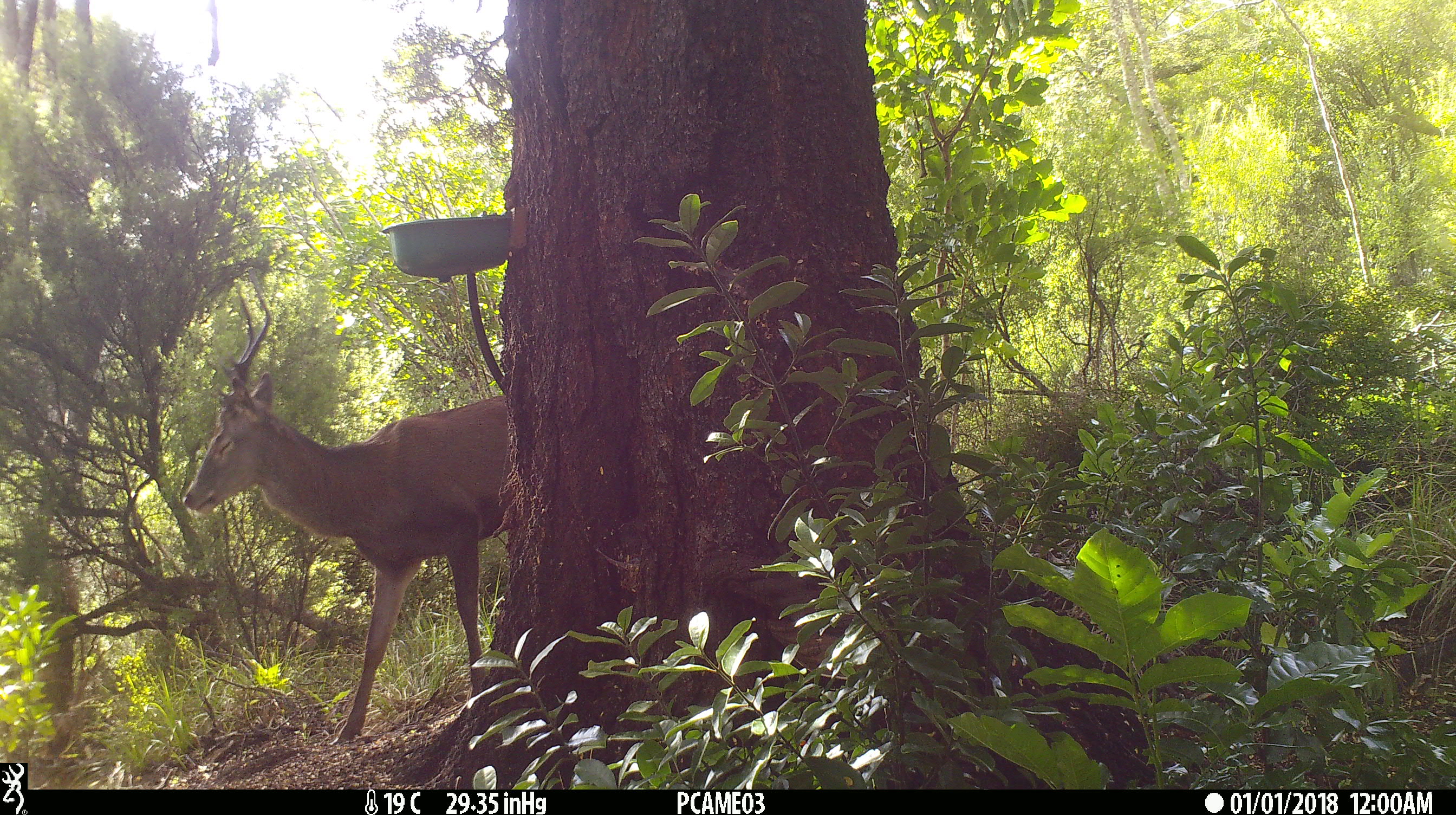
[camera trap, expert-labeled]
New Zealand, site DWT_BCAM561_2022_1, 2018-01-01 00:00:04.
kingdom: Animalia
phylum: Chordata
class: Mammalia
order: Artiodactyla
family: Cervidae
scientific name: Cervidae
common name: deer